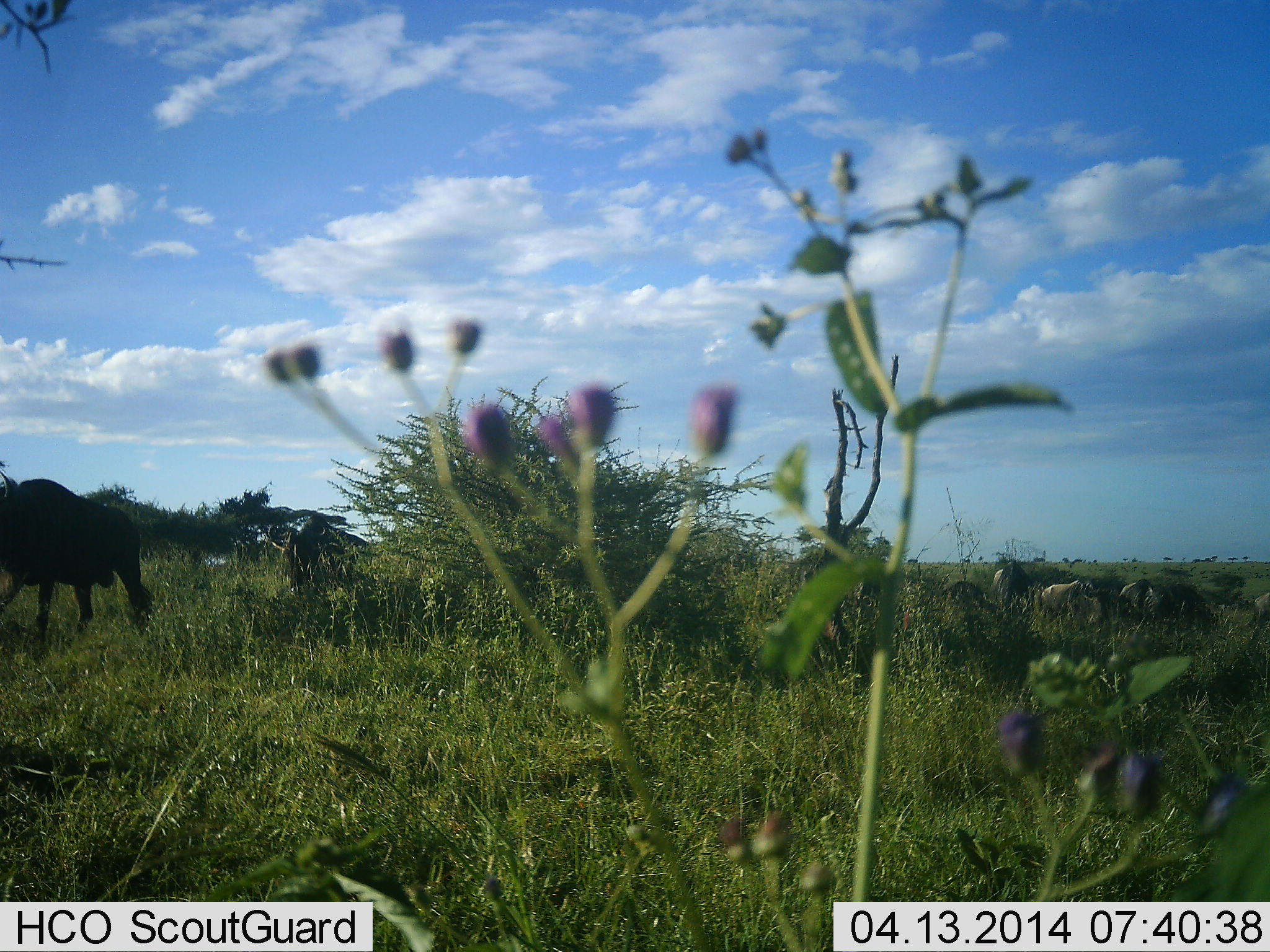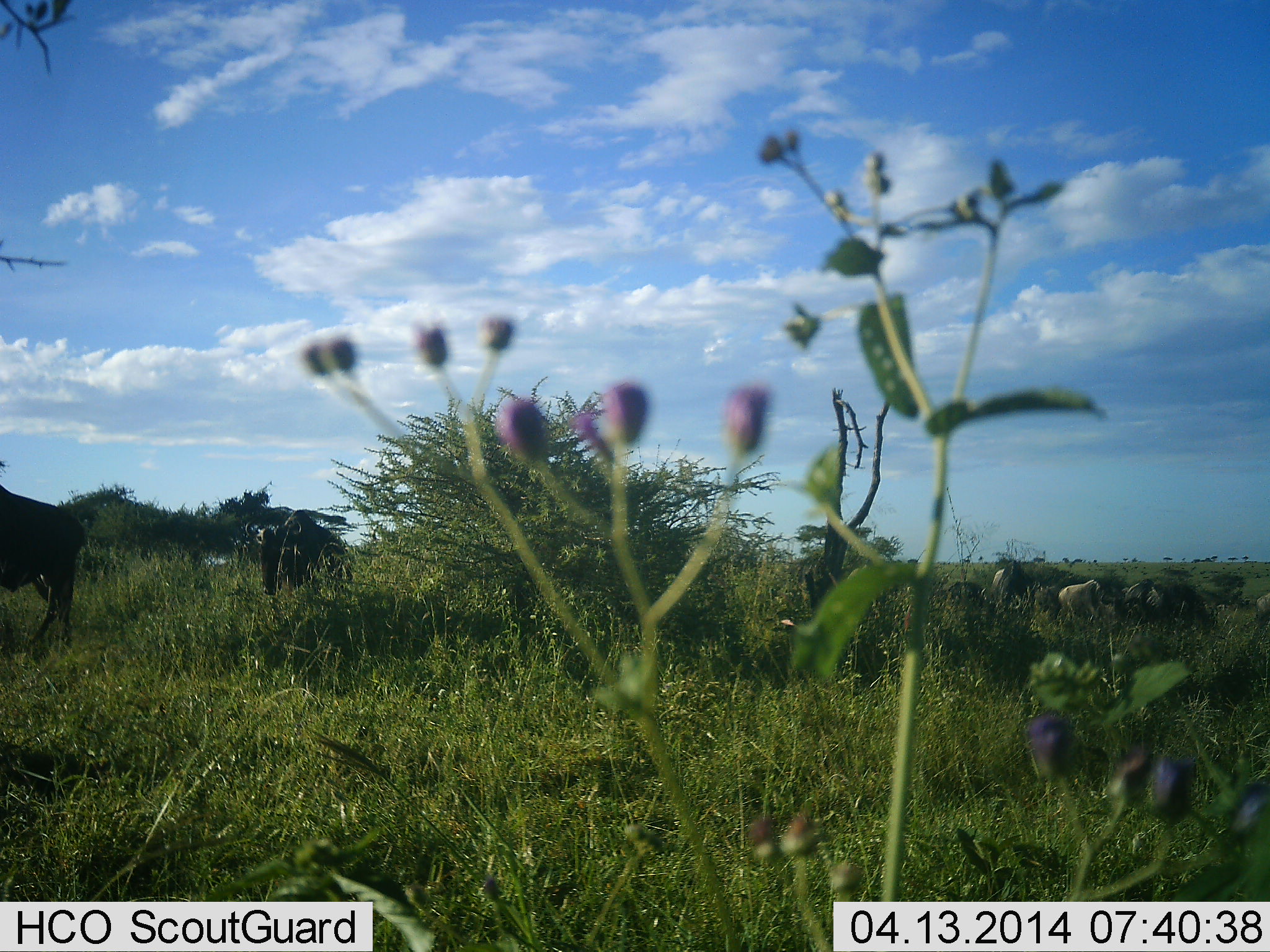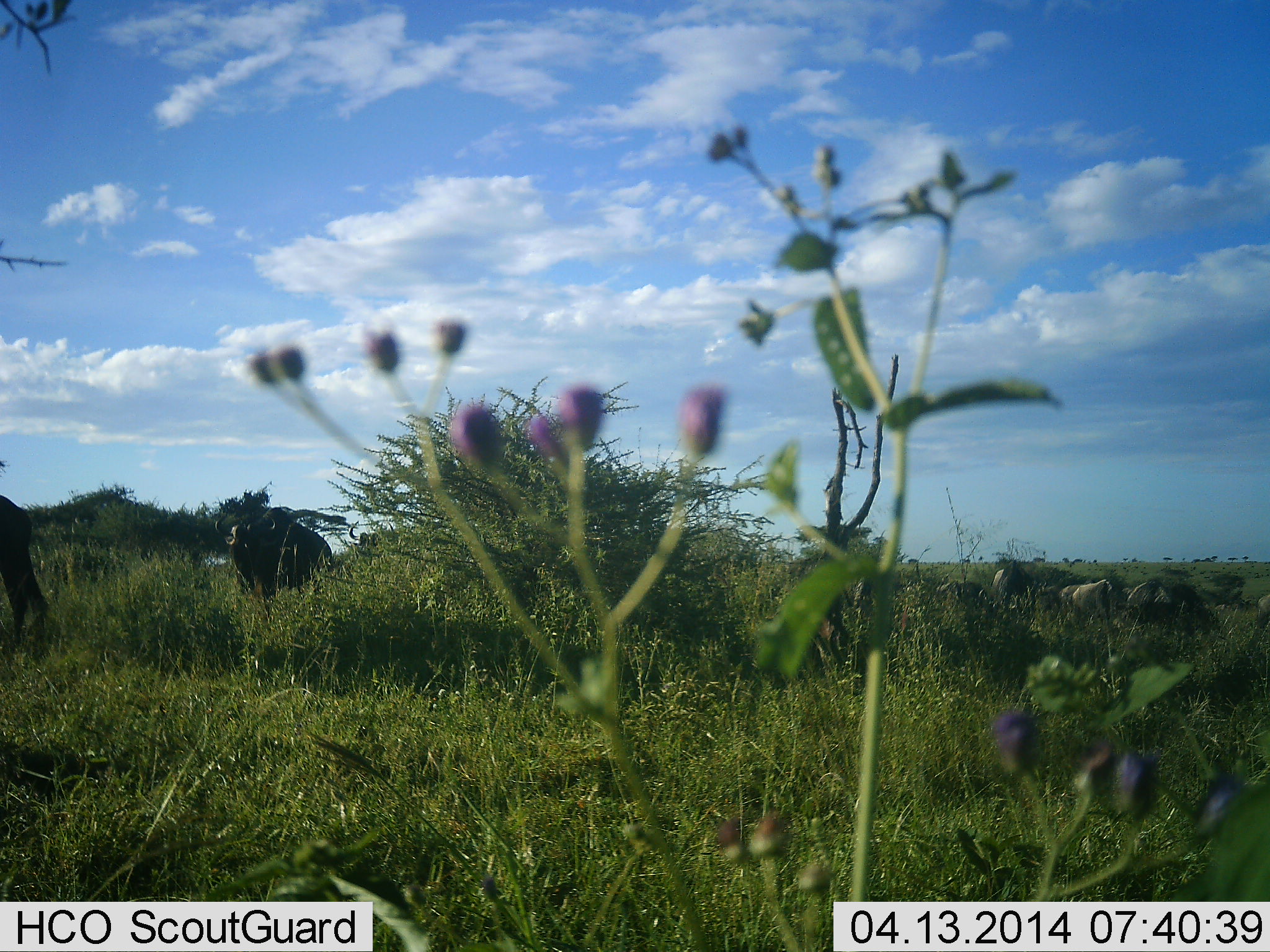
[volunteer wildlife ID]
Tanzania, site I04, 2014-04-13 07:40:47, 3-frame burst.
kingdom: Animalia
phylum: Chordata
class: Mammalia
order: Artiodactyla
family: Bovidae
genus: Connochaetes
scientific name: Connochaetes taurinus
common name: blue wildebeest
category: wildebeest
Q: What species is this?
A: Wildebeest (blue wildebeest) (Connochaetes taurinus).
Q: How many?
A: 5.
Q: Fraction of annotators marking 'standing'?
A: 20%.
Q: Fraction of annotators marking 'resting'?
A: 0%.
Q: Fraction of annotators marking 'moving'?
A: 90%.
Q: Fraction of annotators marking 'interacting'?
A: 0%.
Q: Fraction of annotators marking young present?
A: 20%.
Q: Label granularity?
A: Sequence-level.